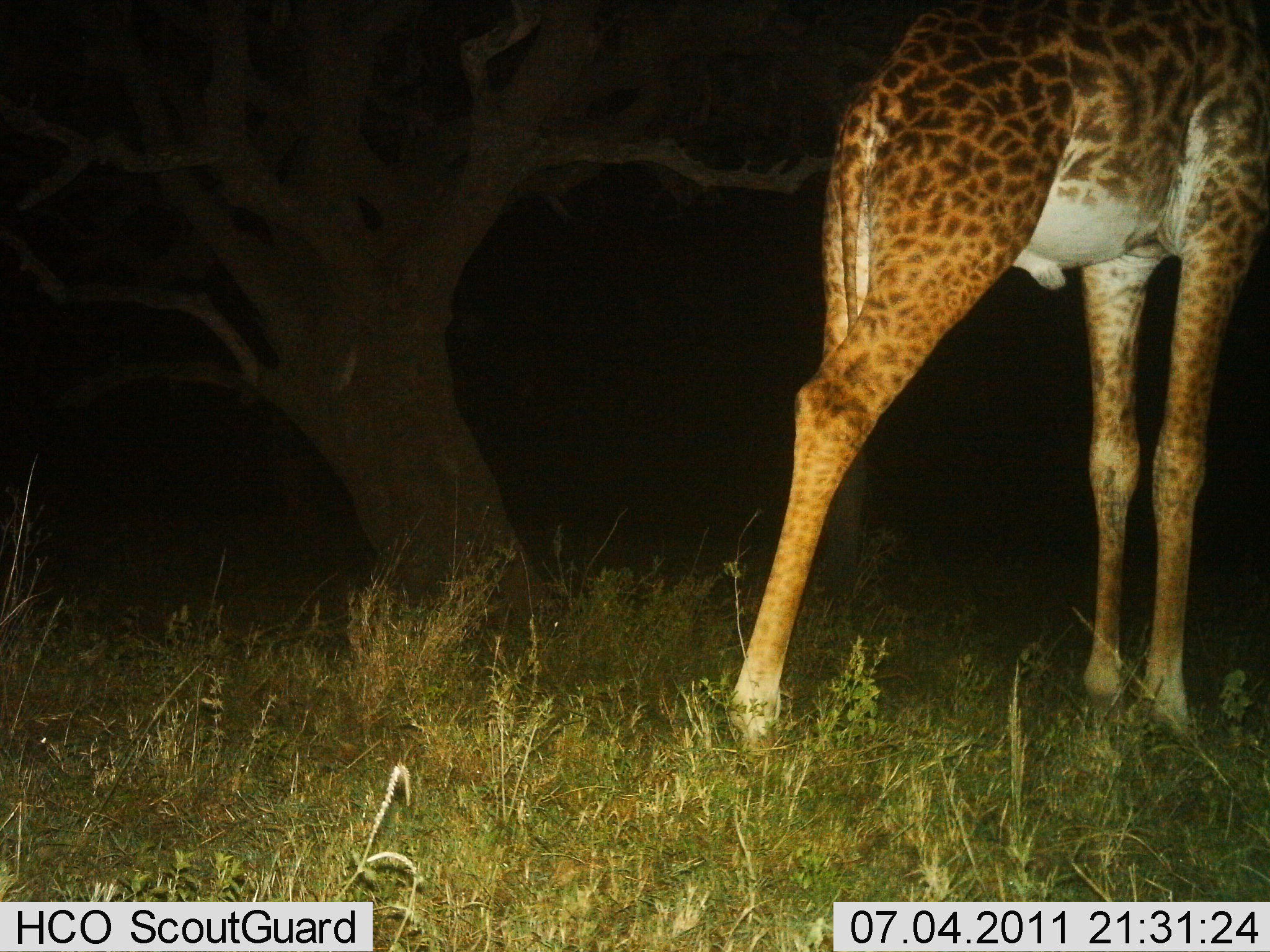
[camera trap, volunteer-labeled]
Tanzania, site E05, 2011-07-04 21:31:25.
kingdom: Animalia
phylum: Chordata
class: Mammalia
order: Artiodactyla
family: Giraffidae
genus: Giraffa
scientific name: Giraffa camelopardalis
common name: giraffe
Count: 1.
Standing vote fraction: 100%.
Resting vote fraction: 0%.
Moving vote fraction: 8%.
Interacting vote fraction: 0%.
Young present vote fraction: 0%.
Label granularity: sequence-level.